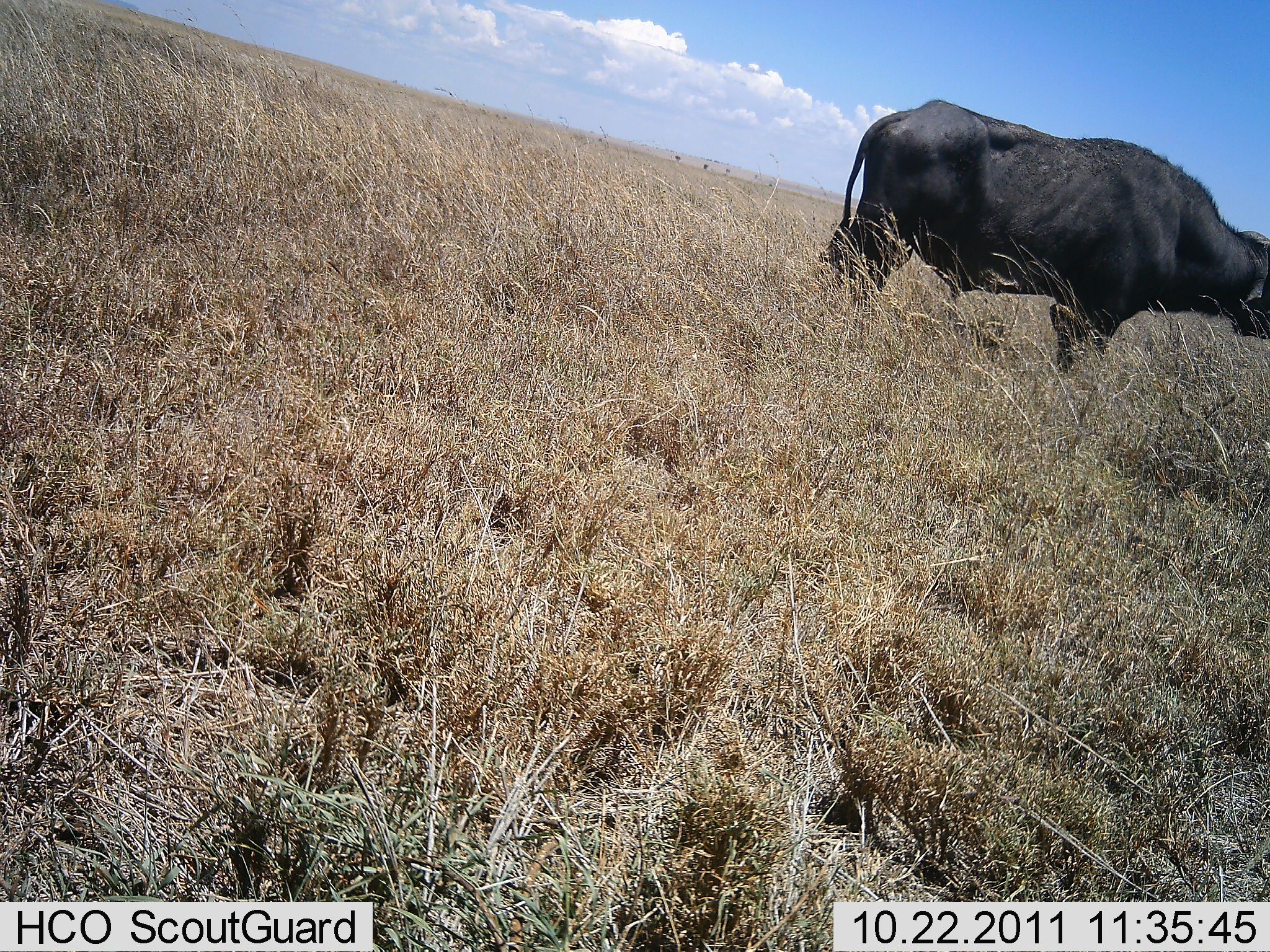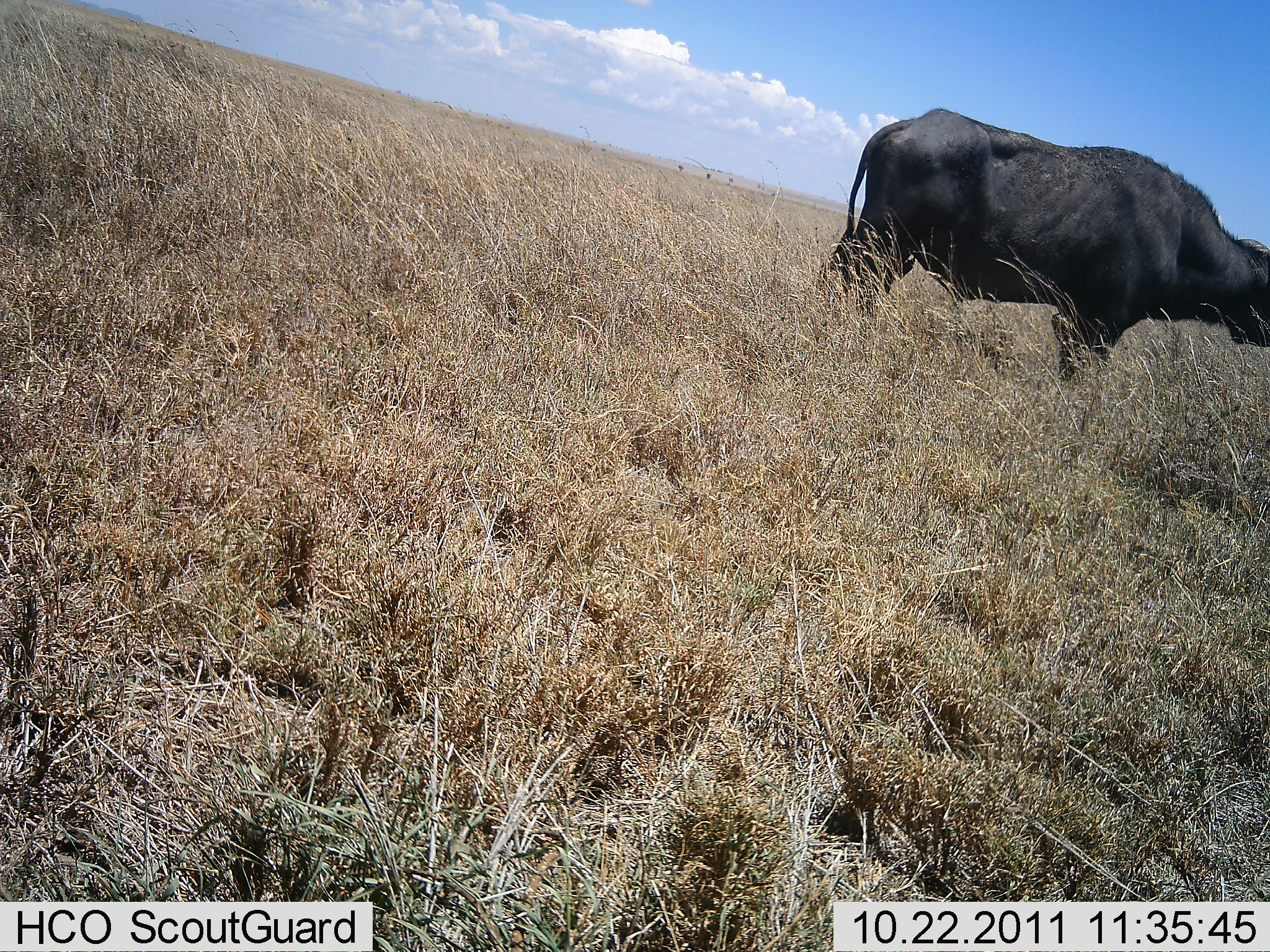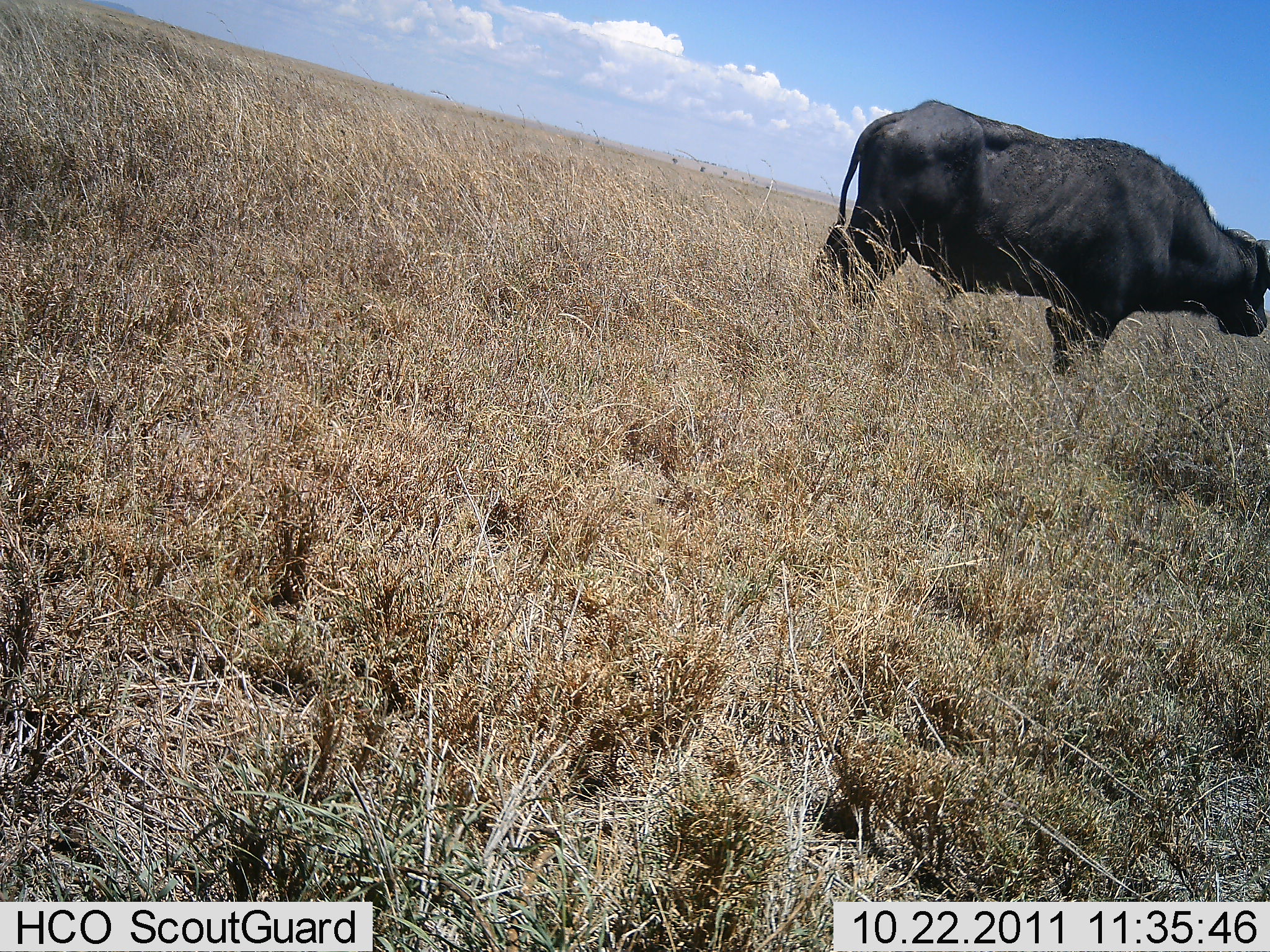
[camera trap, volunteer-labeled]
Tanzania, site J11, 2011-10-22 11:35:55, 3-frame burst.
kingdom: Animalia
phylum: Chordata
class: Mammalia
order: Artiodactyla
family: Bovidae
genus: Syncerus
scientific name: Syncerus caffer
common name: cape buffalo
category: buffalo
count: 1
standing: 92%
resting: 0%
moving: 8%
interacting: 0%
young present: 0%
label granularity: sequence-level